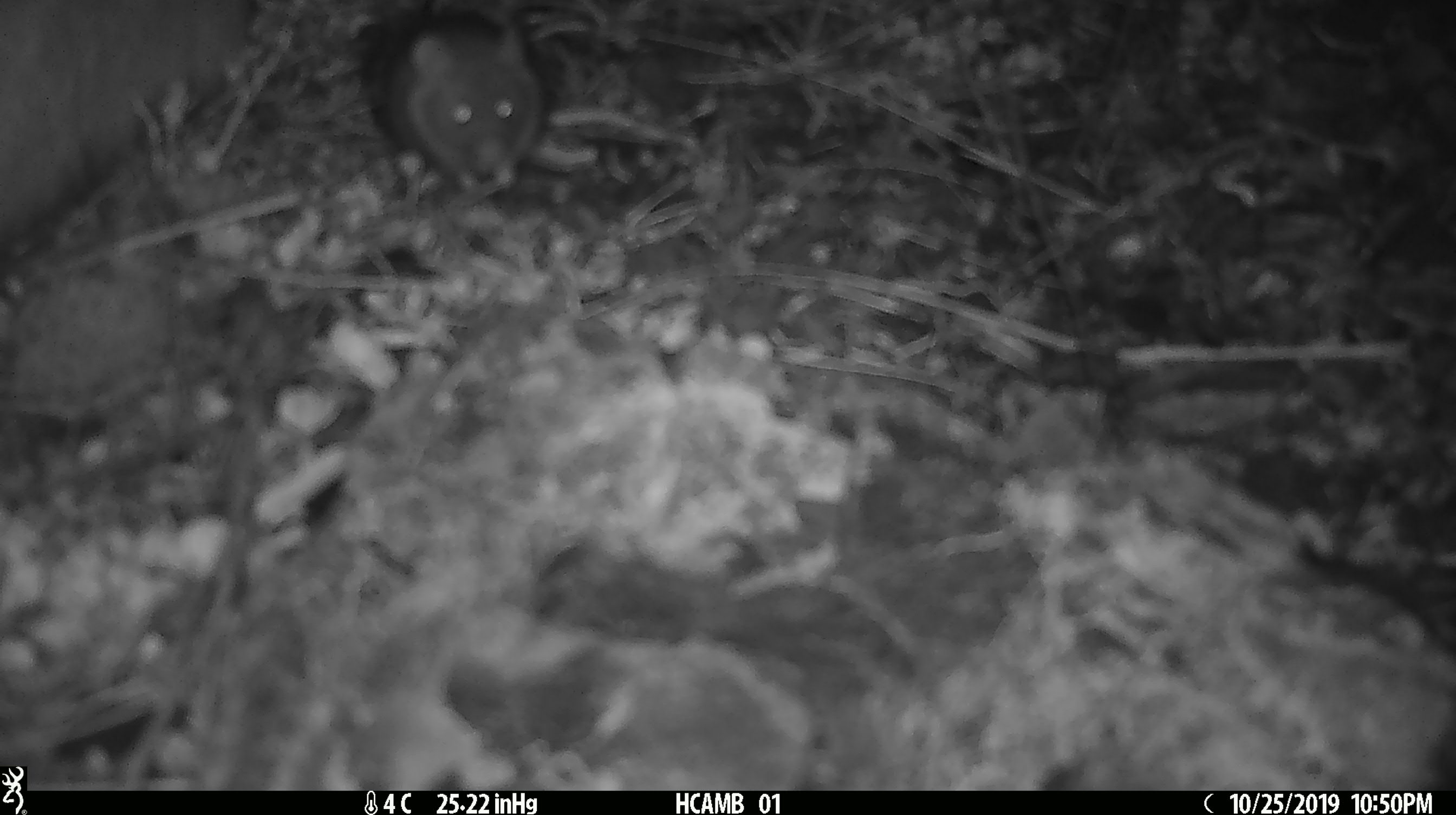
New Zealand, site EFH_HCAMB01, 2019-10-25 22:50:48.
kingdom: Animalia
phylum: Chordata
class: Mammalia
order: Rodentia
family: Muridae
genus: Mus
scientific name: Mus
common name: mouse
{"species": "mouse (Mus)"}